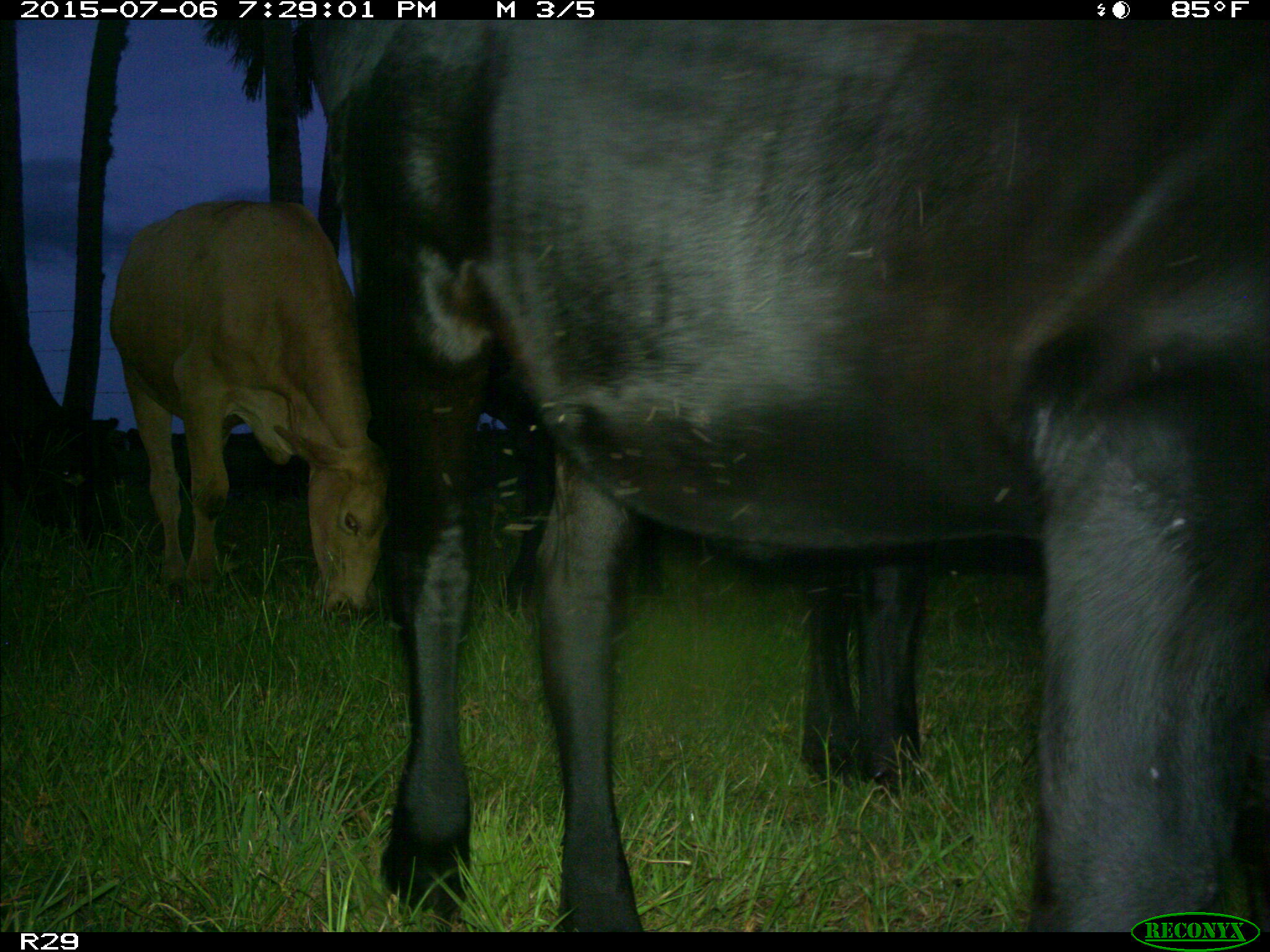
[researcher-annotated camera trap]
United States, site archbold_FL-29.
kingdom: Animalia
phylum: Chordata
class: Mammalia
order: Artiodactyla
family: Bovidae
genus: Bos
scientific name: Bos taurus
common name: domestic cow